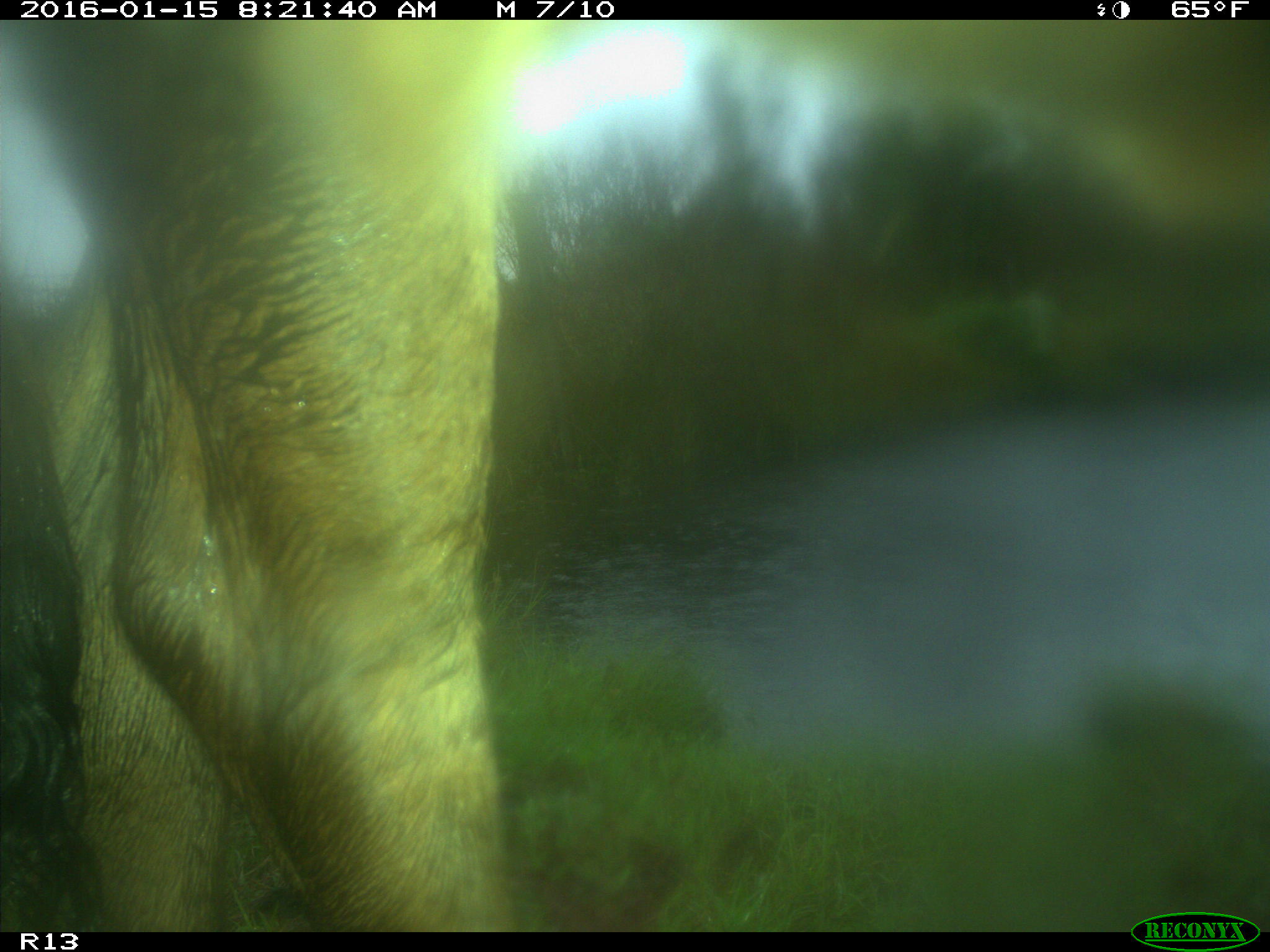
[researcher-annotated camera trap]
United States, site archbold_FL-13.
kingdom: Animalia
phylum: Chordata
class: Mammalia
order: Artiodactyla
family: Bovidae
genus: Bos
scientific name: Bos taurus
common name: domestic cow